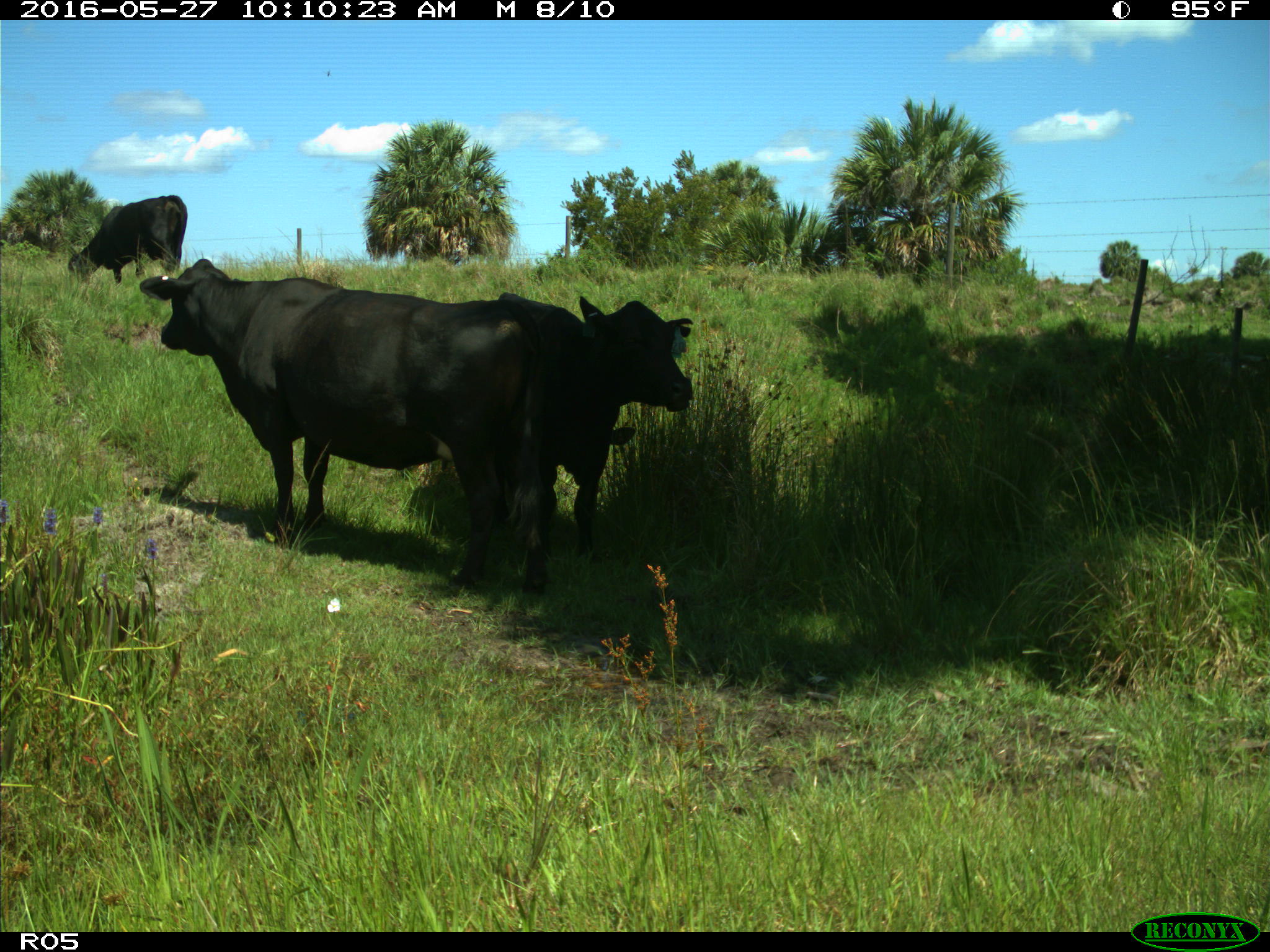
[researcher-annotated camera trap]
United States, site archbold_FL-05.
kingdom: Animalia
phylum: Chordata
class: Mammalia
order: Artiodactyla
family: Bovidae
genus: Bos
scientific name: Bos taurus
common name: domestic cow